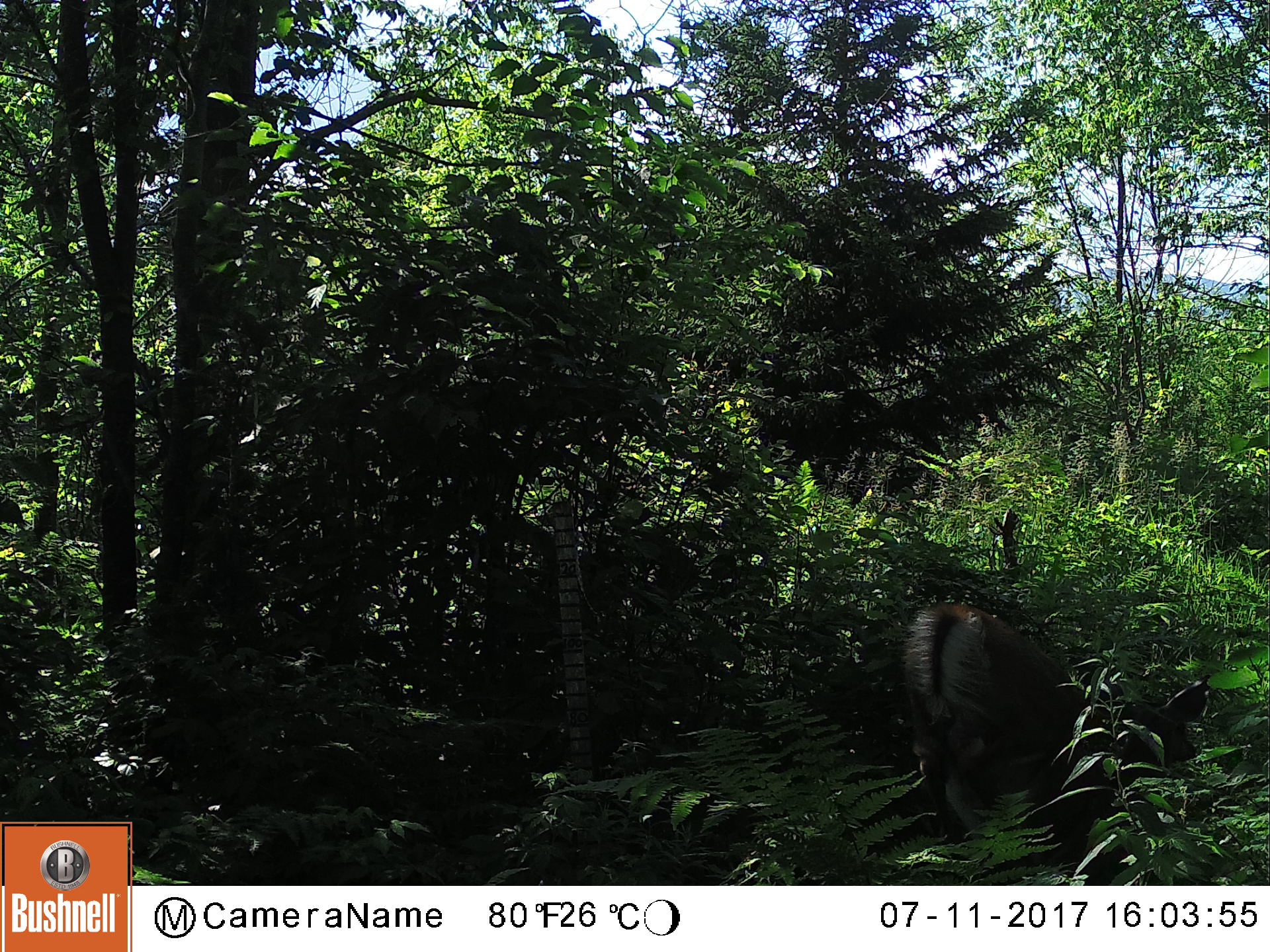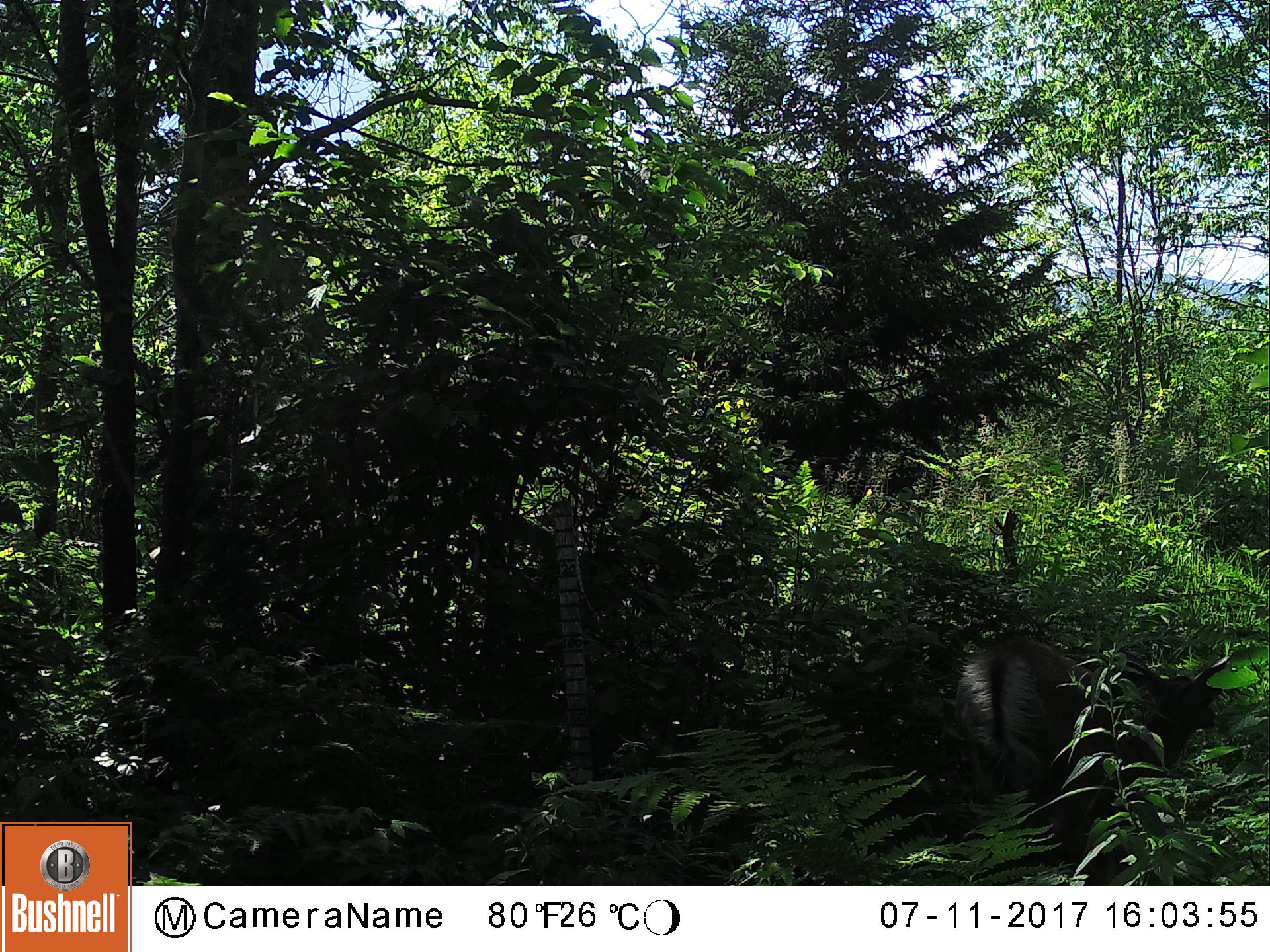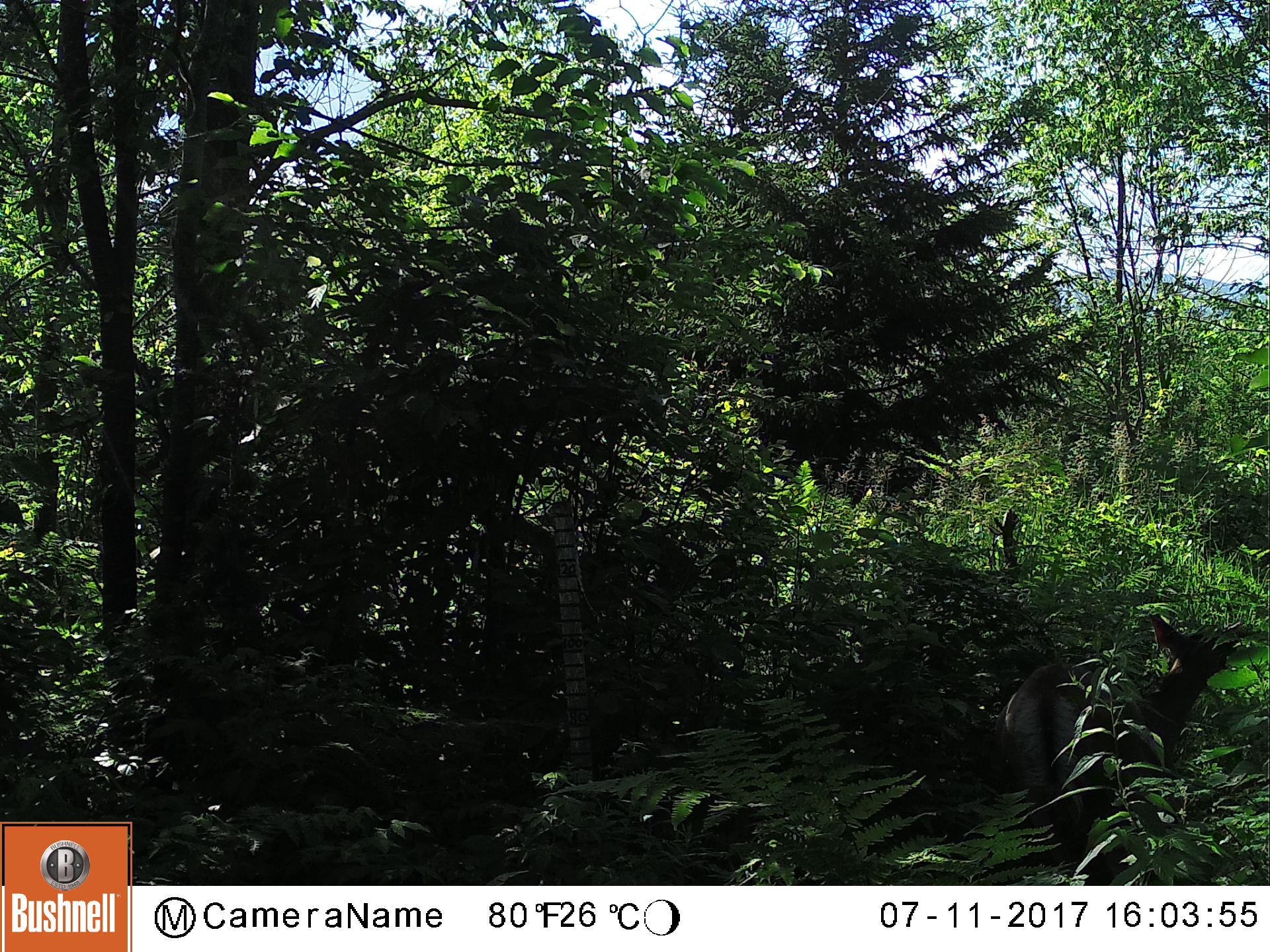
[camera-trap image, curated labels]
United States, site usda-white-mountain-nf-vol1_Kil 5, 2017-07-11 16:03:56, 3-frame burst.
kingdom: Animalia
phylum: Chordata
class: Mammalia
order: Artiodactyla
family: Cervidae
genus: Odocoileus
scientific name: Odocoileus virginianus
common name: white-tailed deer